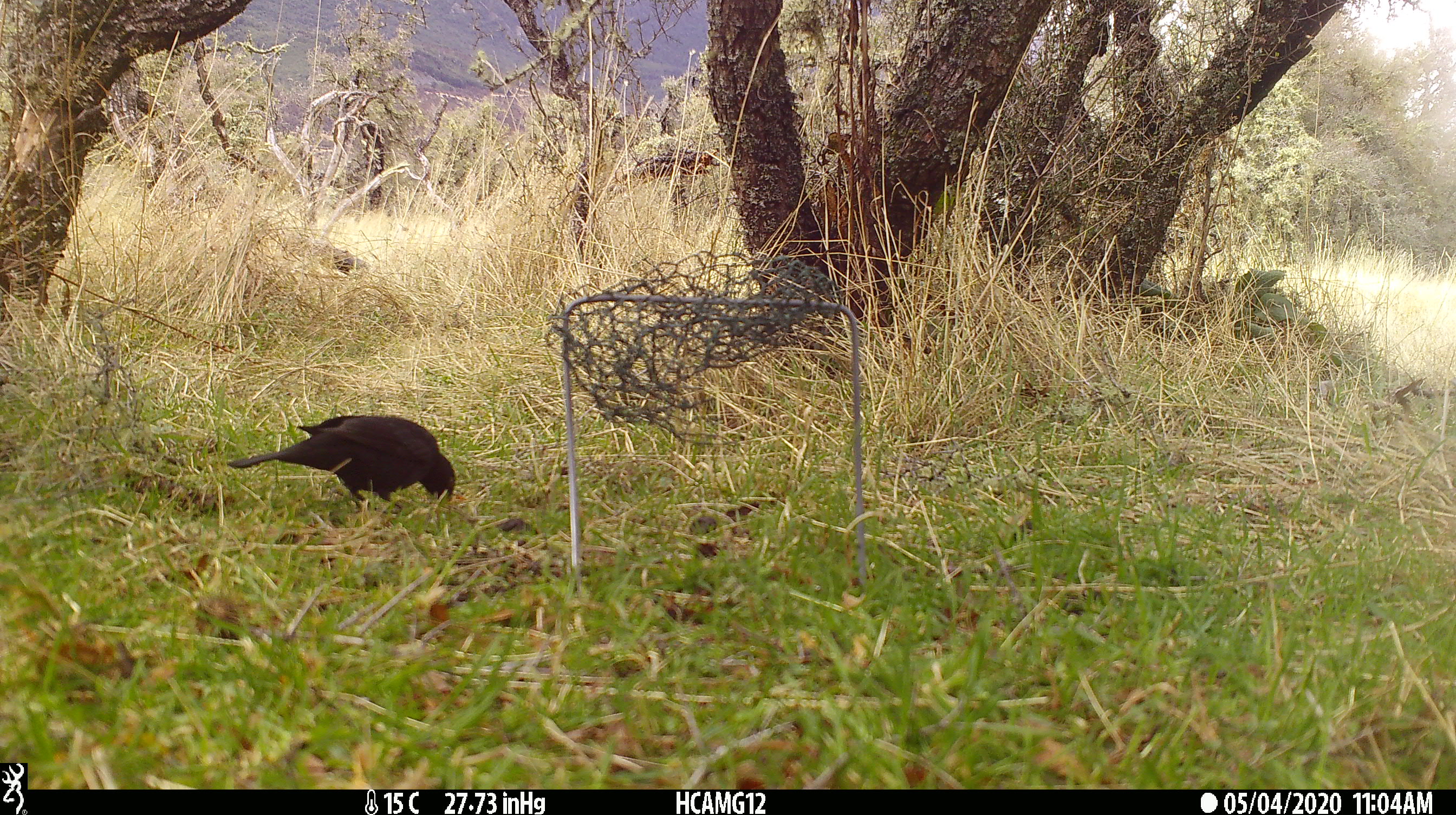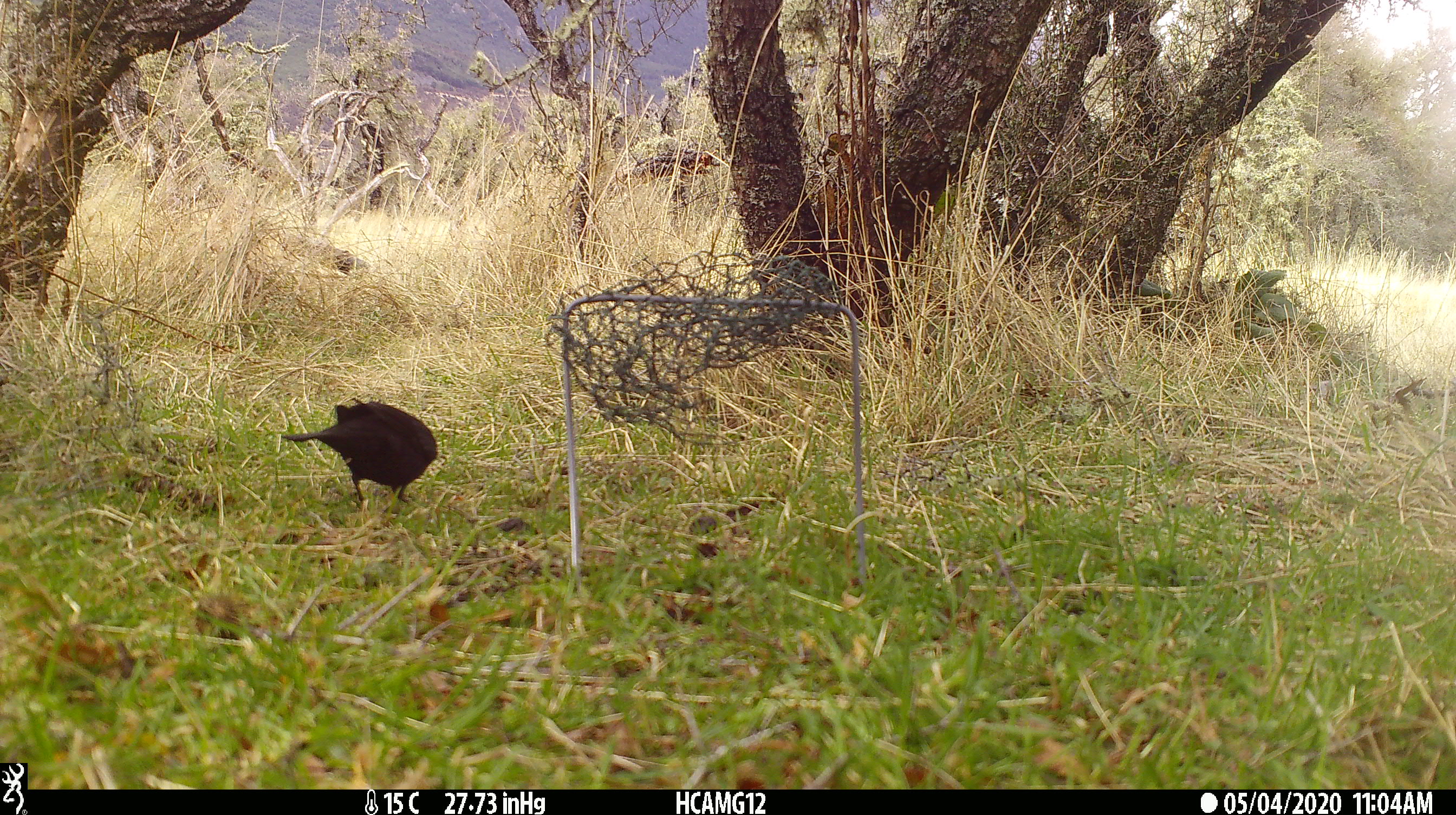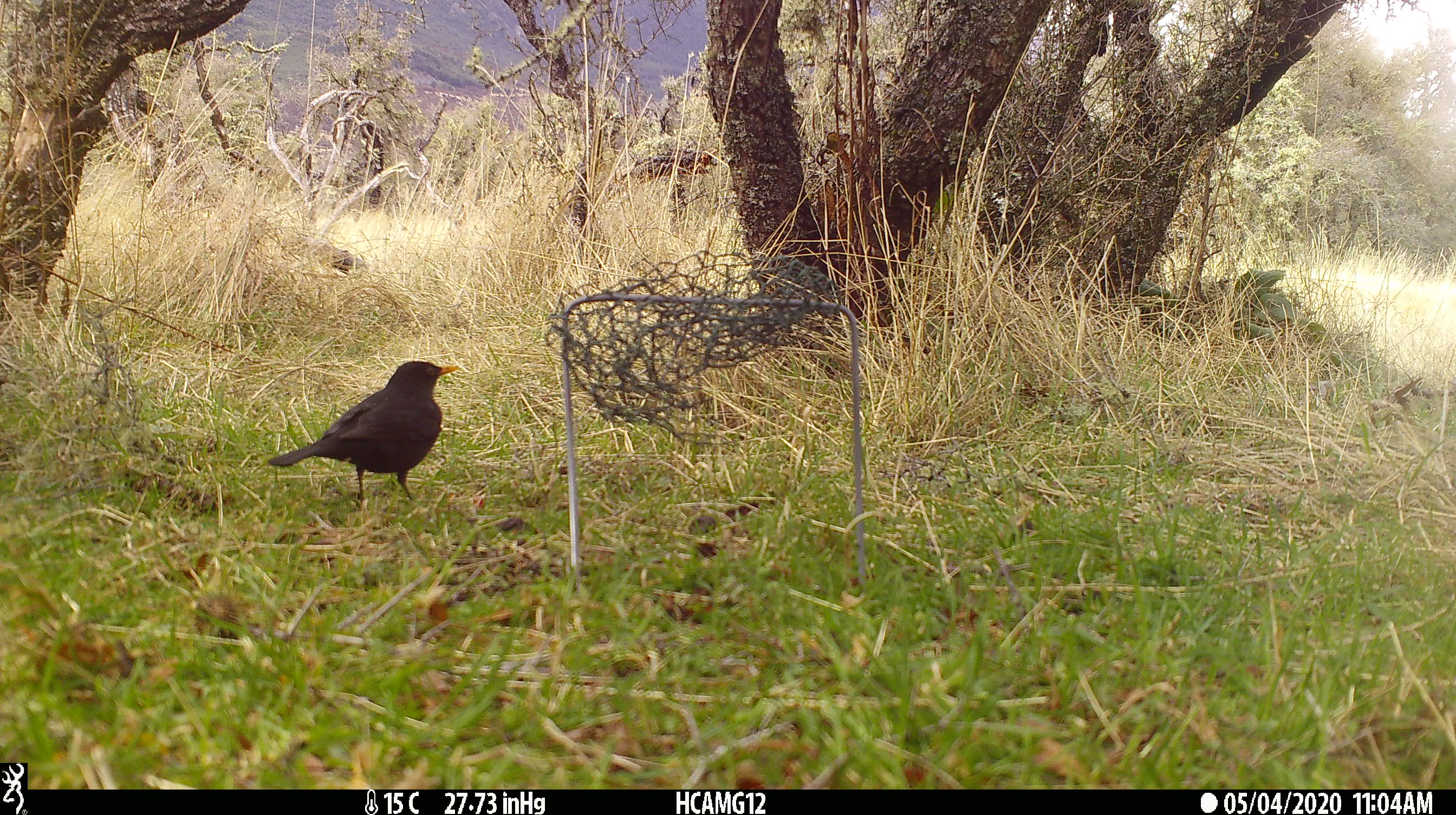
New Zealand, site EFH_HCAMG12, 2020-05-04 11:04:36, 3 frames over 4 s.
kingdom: Animalia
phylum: Chordata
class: Aves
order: Passeriformes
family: Turdidae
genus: Turdus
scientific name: Turdus merula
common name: eurasian blackbird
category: blackbird